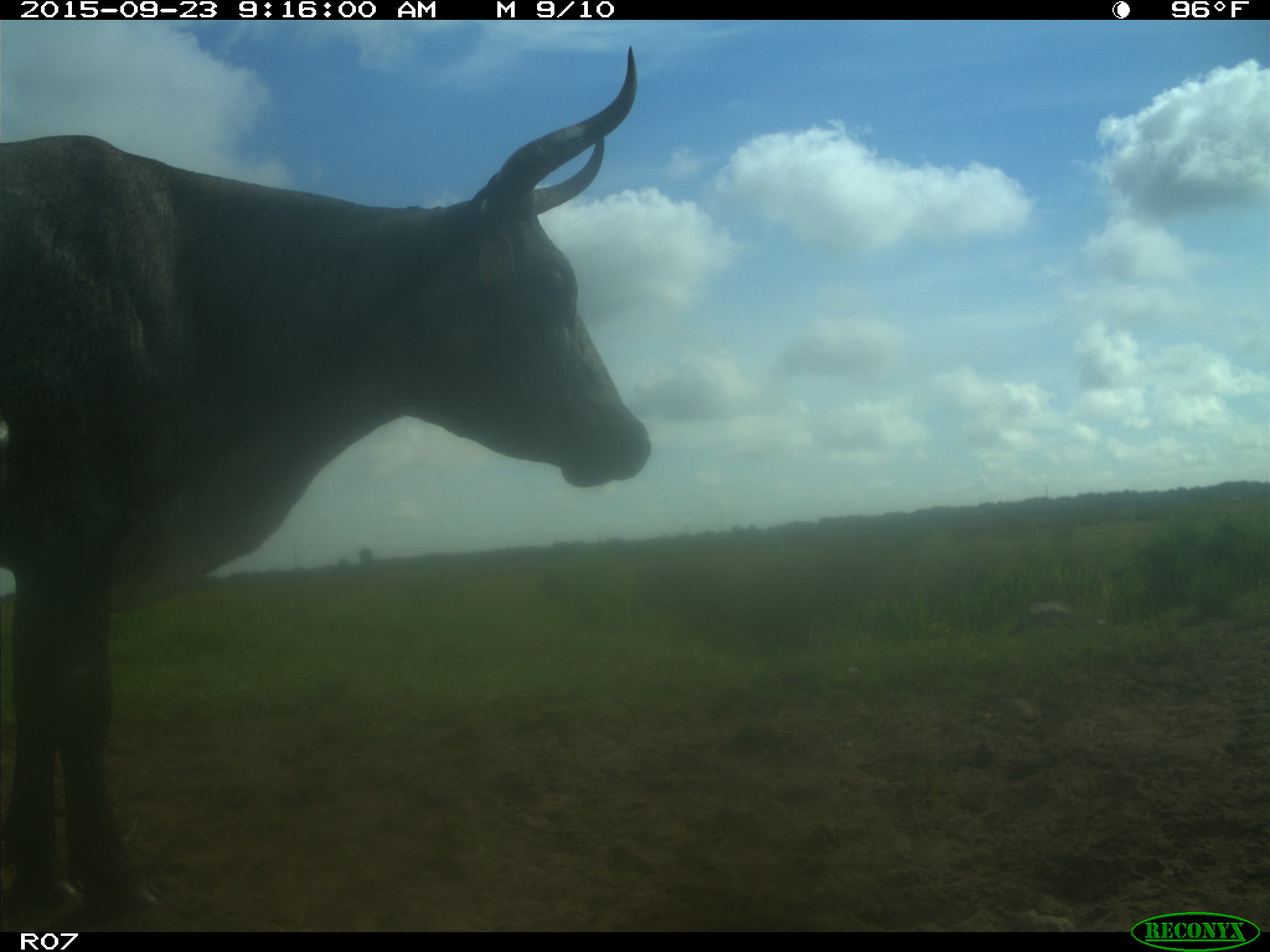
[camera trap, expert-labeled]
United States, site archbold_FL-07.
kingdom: Animalia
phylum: Chordata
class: Mammalia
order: Artiodactyla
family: Bovidae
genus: Bos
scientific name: Bos taurus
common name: domestic cow